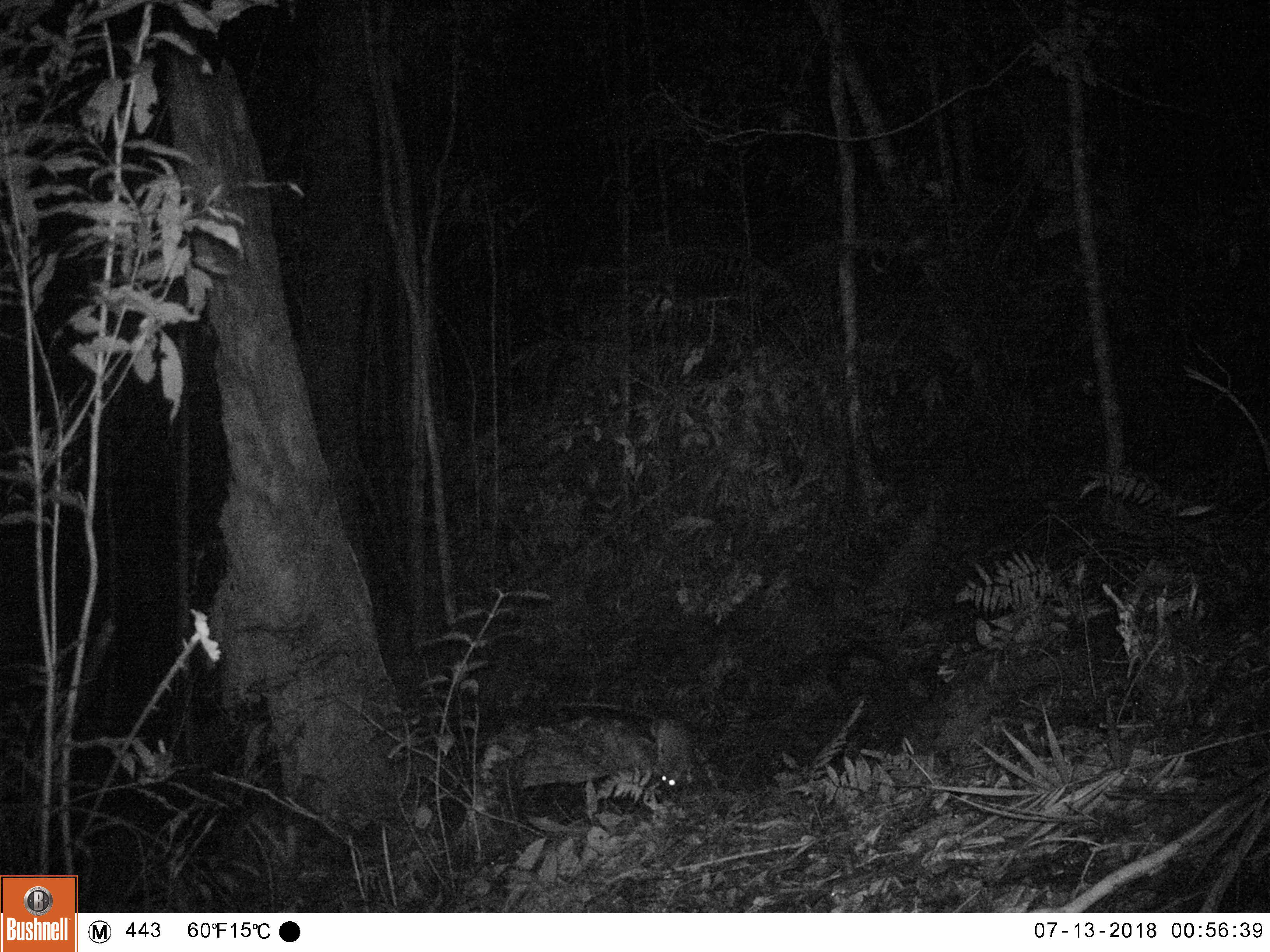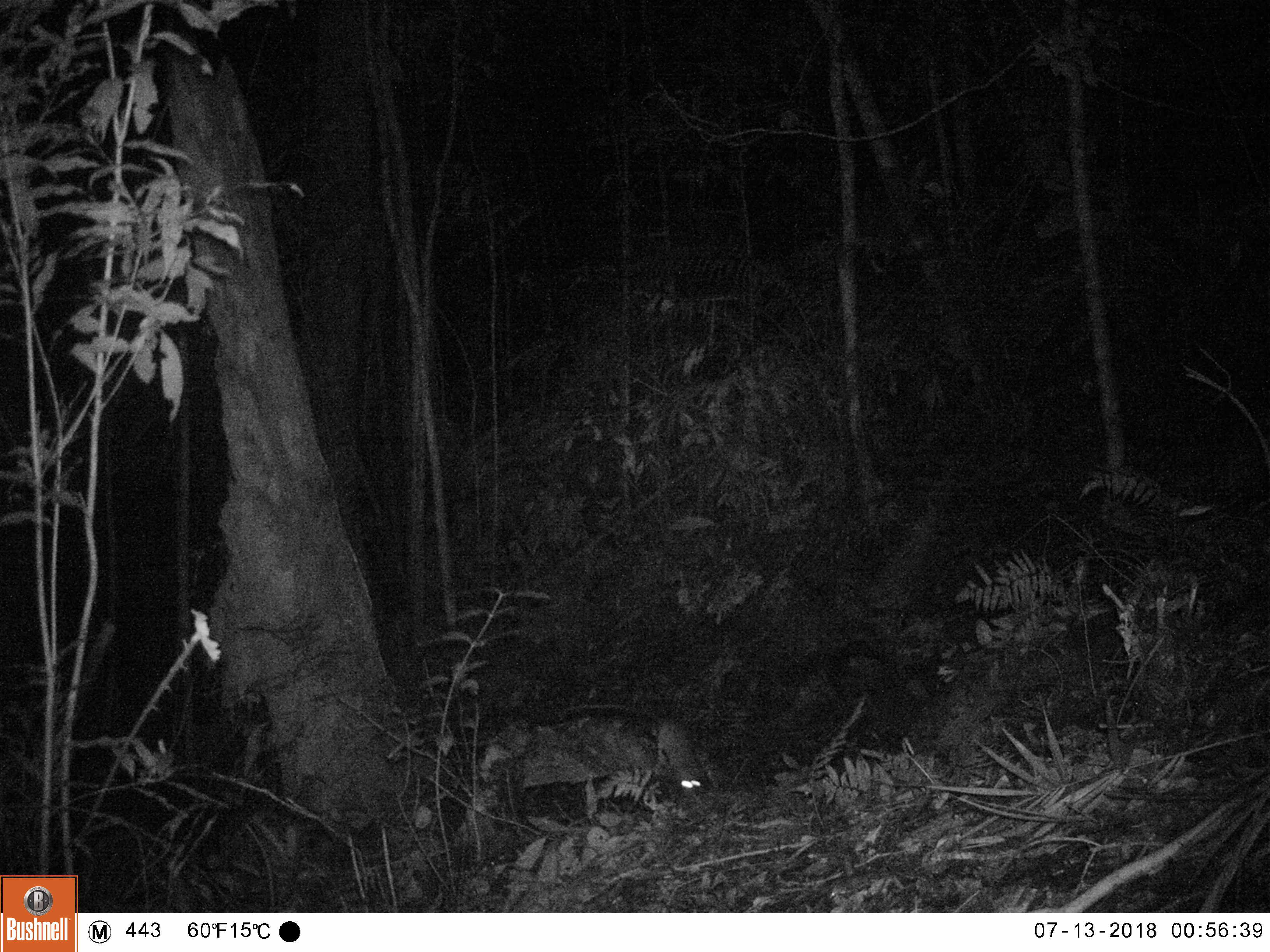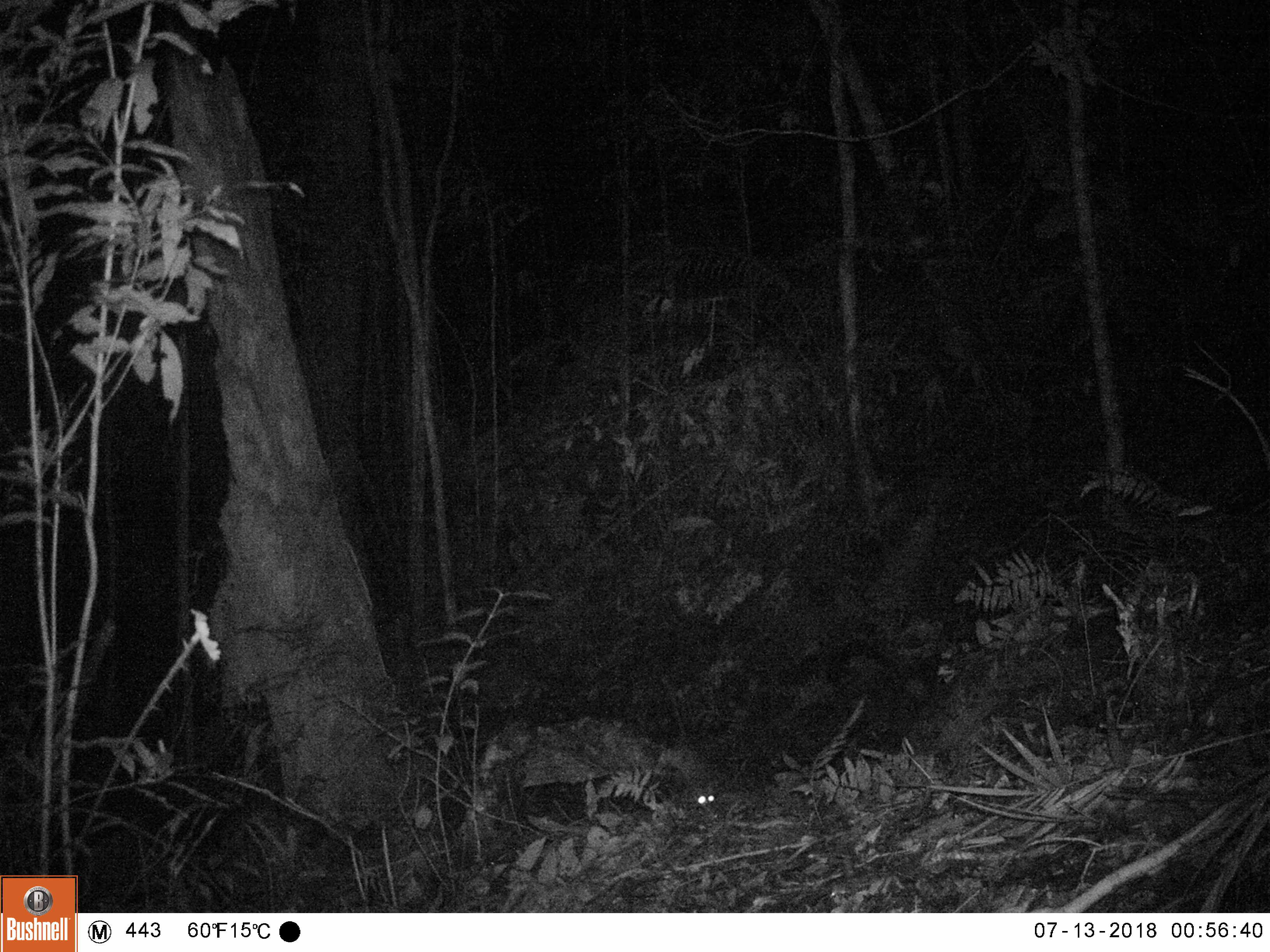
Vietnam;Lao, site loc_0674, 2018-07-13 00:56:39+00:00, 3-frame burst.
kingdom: Animalia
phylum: Chordata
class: Mammalia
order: Rodentia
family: Muridae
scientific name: Muridae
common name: old-world mice and rats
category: unidentified murid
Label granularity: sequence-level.